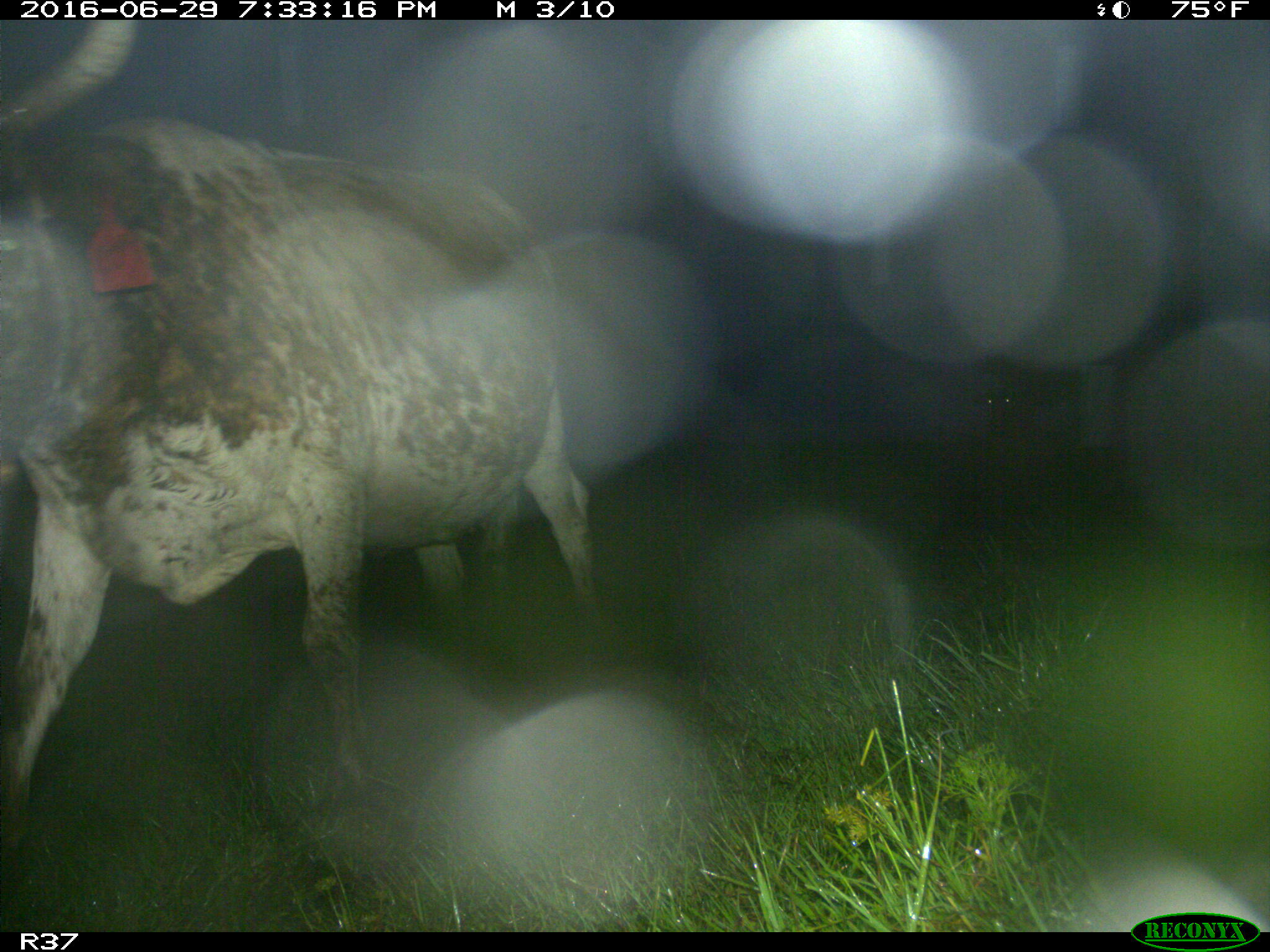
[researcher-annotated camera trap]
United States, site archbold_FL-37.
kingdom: Animalia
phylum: Chordata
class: Mammalia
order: Artiodactyla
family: Bovidae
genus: Bos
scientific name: Bos taurus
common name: domestic cow